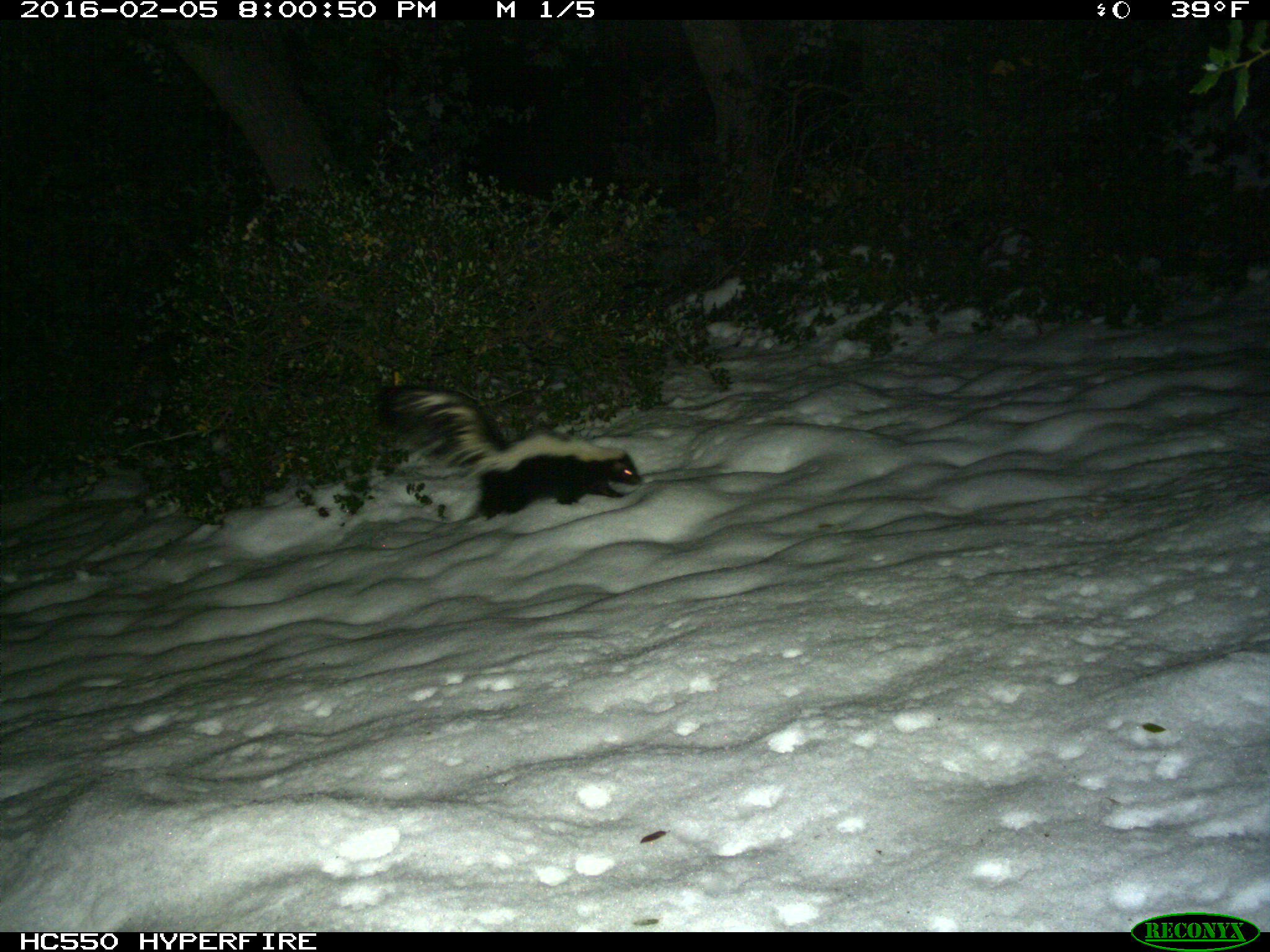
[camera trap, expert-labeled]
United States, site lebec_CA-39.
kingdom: Animalia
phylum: Chordata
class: Mammalia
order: Carnivora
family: Mephitidae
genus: Mephitis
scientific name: Mephitis mephitis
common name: striped skunk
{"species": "Mephitis mephitis (striped skunk)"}